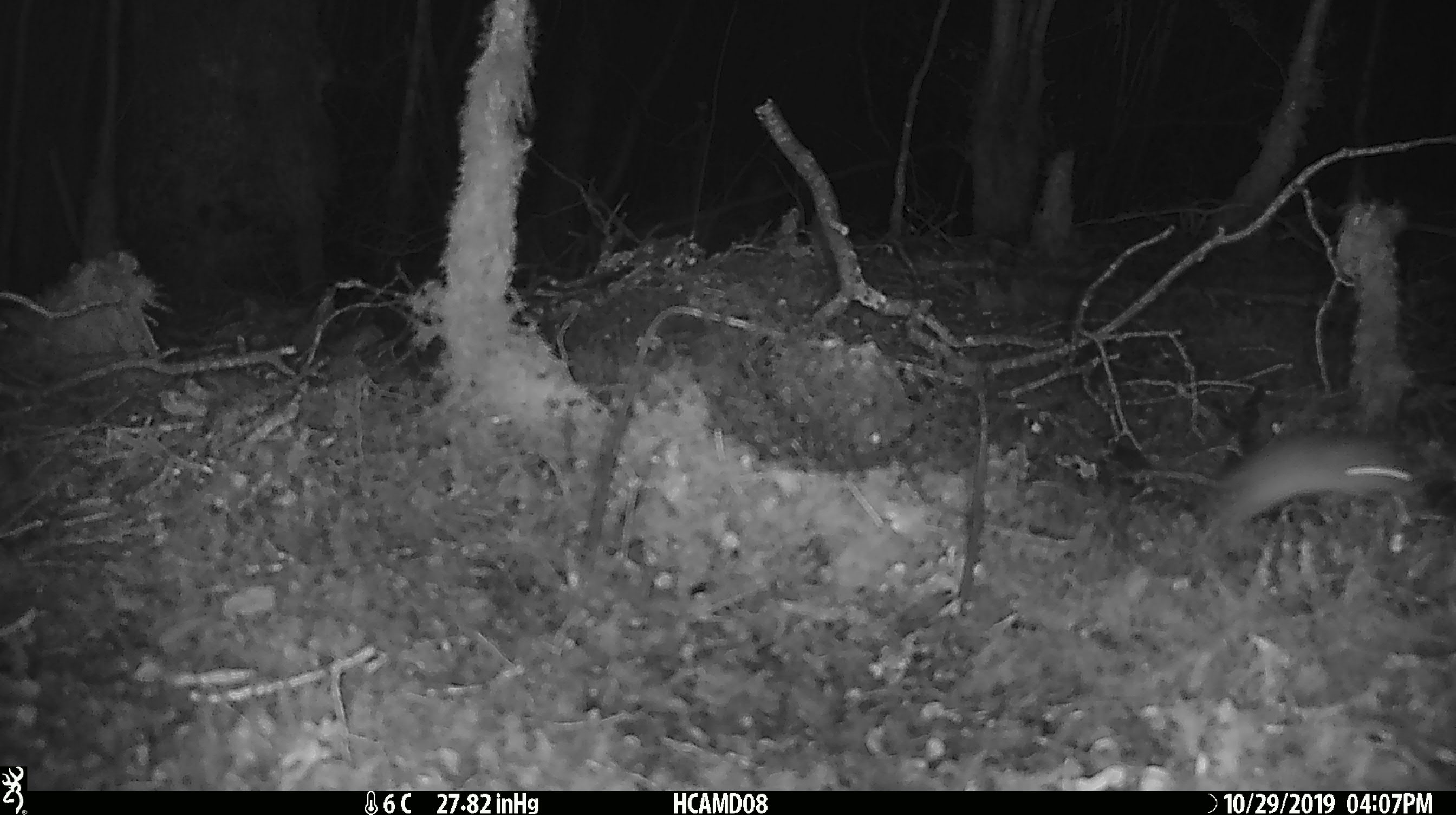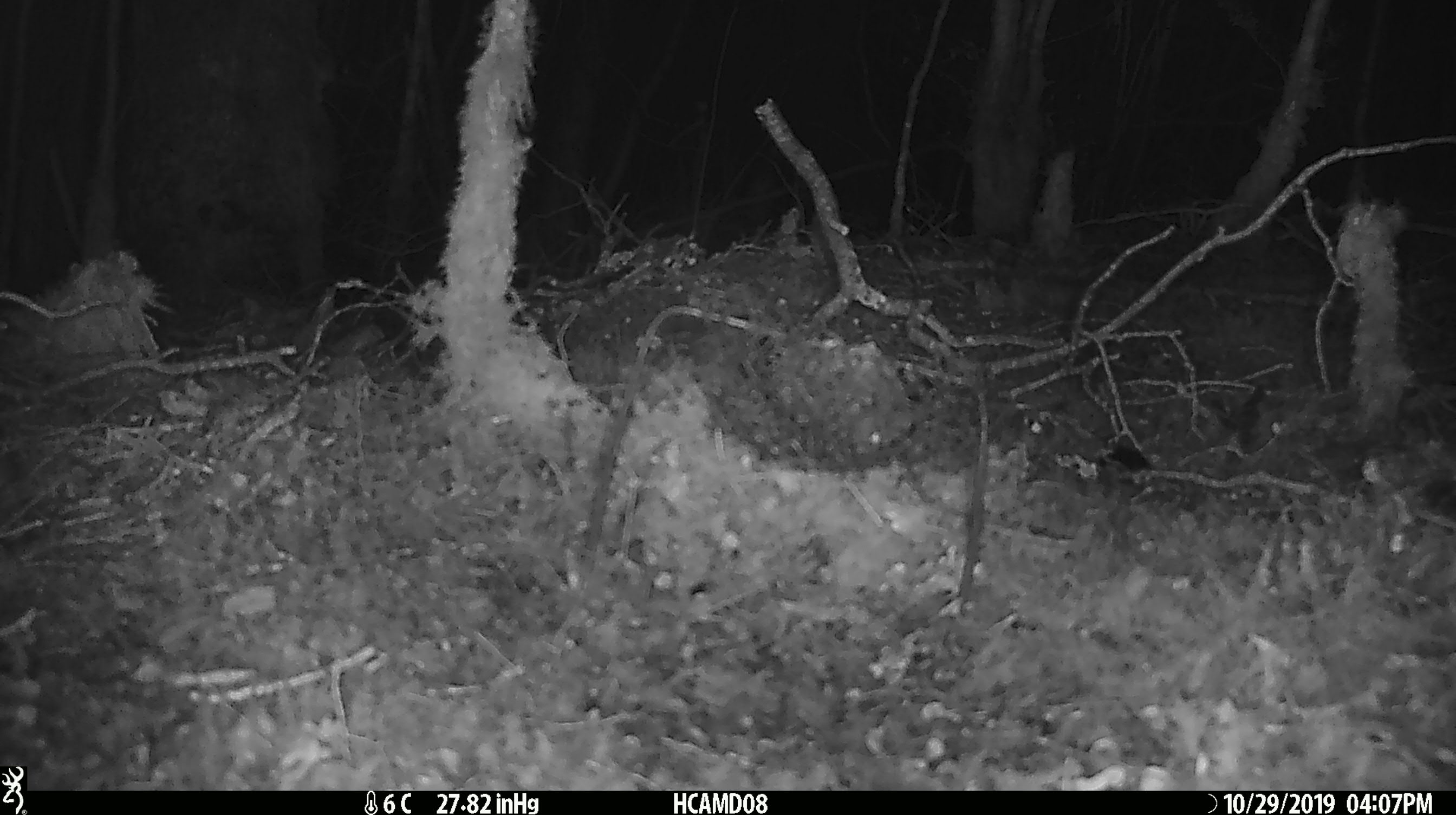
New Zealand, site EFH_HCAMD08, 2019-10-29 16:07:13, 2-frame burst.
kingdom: Animalia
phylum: Chordata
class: Mammalia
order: Rodentia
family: Muridae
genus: Mus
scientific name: Mus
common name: mouse